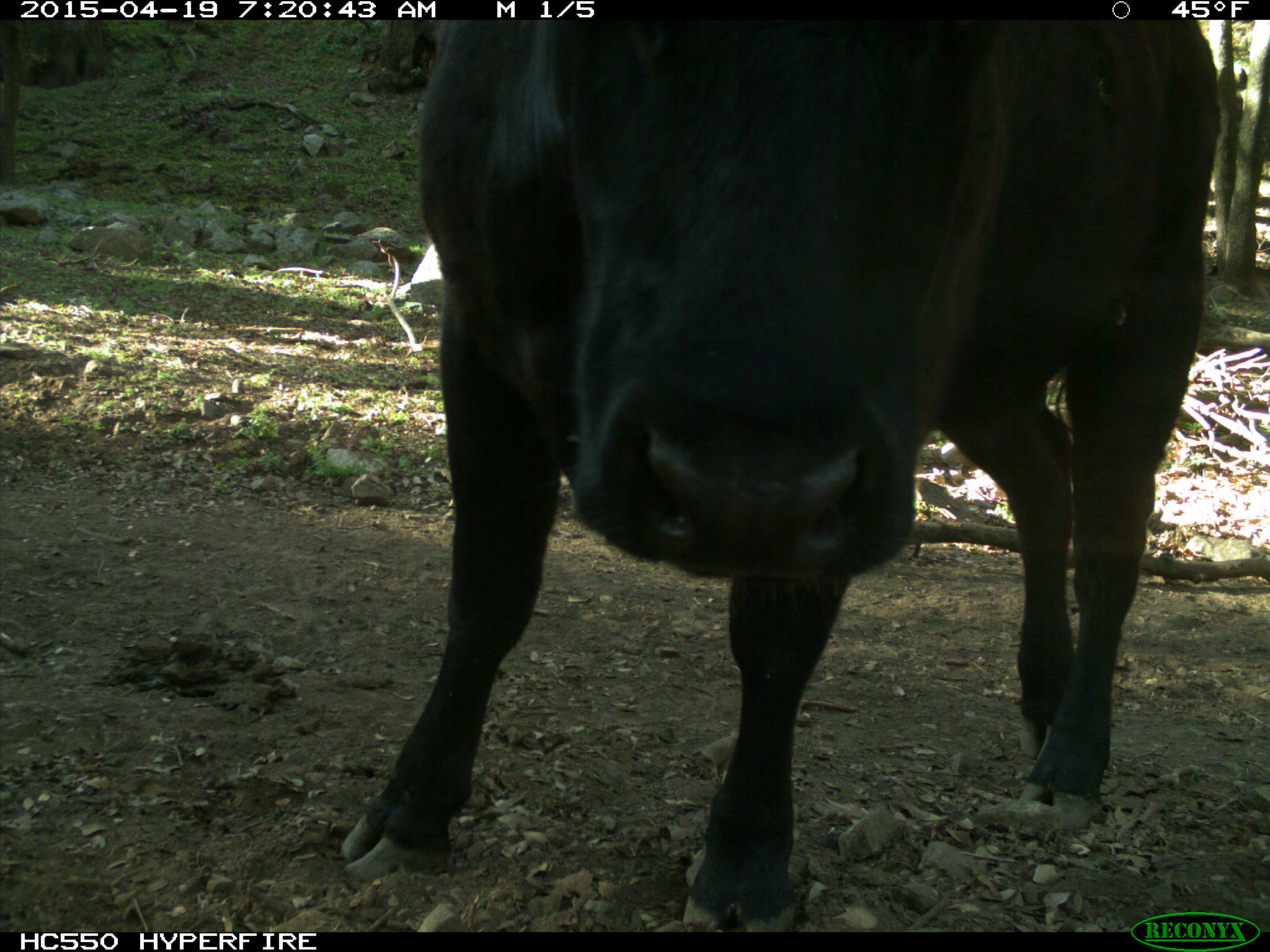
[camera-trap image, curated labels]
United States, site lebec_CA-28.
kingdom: Animalia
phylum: Chordata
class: Mammalia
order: Artiodactyla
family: Bovidae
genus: Bos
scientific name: Bos taurus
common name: domestic cow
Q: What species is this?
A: Bos taurus (domestic cow).